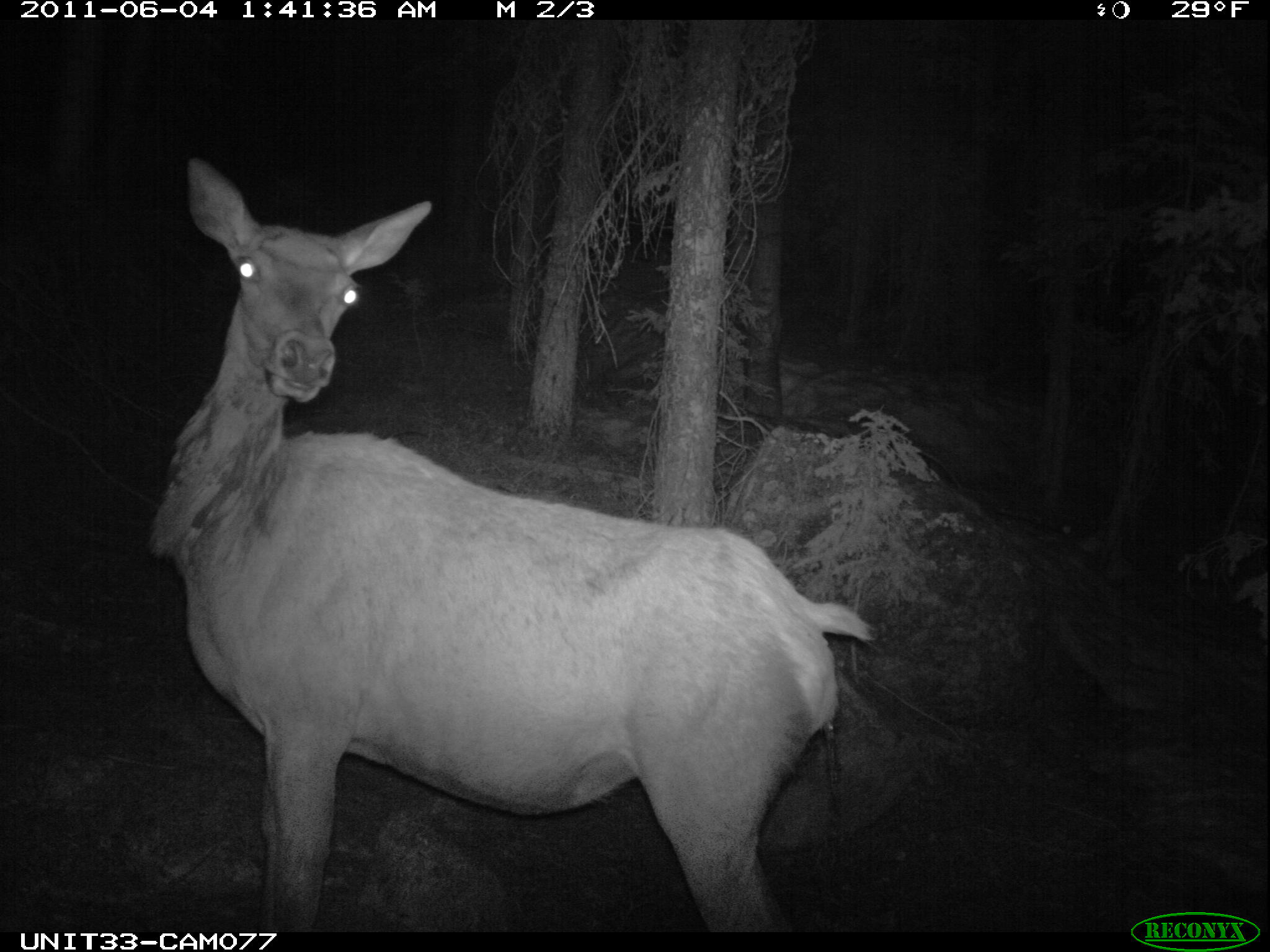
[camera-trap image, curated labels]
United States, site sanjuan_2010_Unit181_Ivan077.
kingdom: Animalia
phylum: Chordata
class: Mammalia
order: Artiodactyla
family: Cervidae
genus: Cervus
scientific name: Cervus elaphus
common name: red deer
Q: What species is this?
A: Cervus elaphus (red deer).